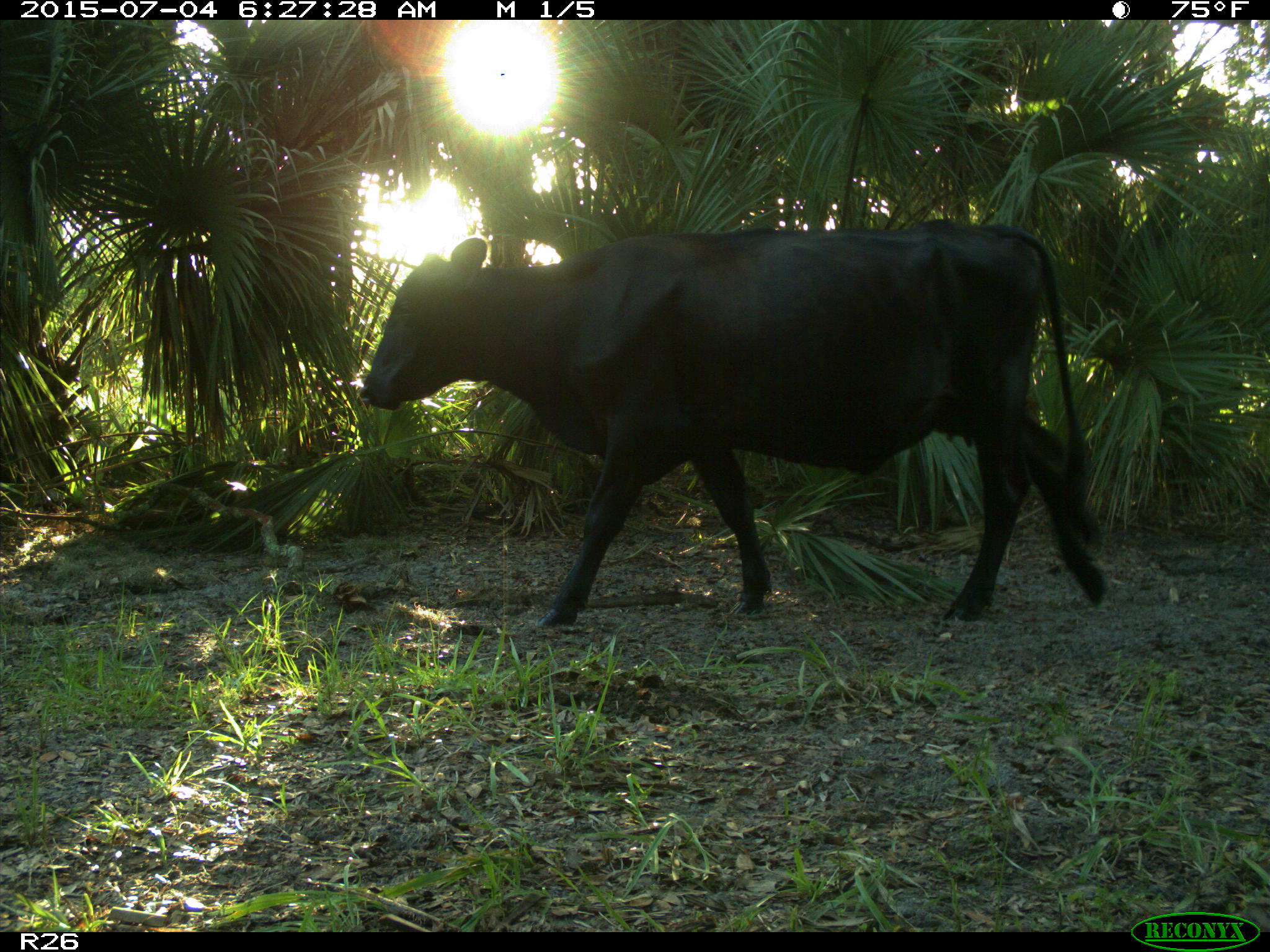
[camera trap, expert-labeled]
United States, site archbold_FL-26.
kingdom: Animalia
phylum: Chordata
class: Mammalia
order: Artiodactyla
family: Bovidae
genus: Bos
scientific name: Bos taurus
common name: domestic cow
Bos taurus (domestic cow).